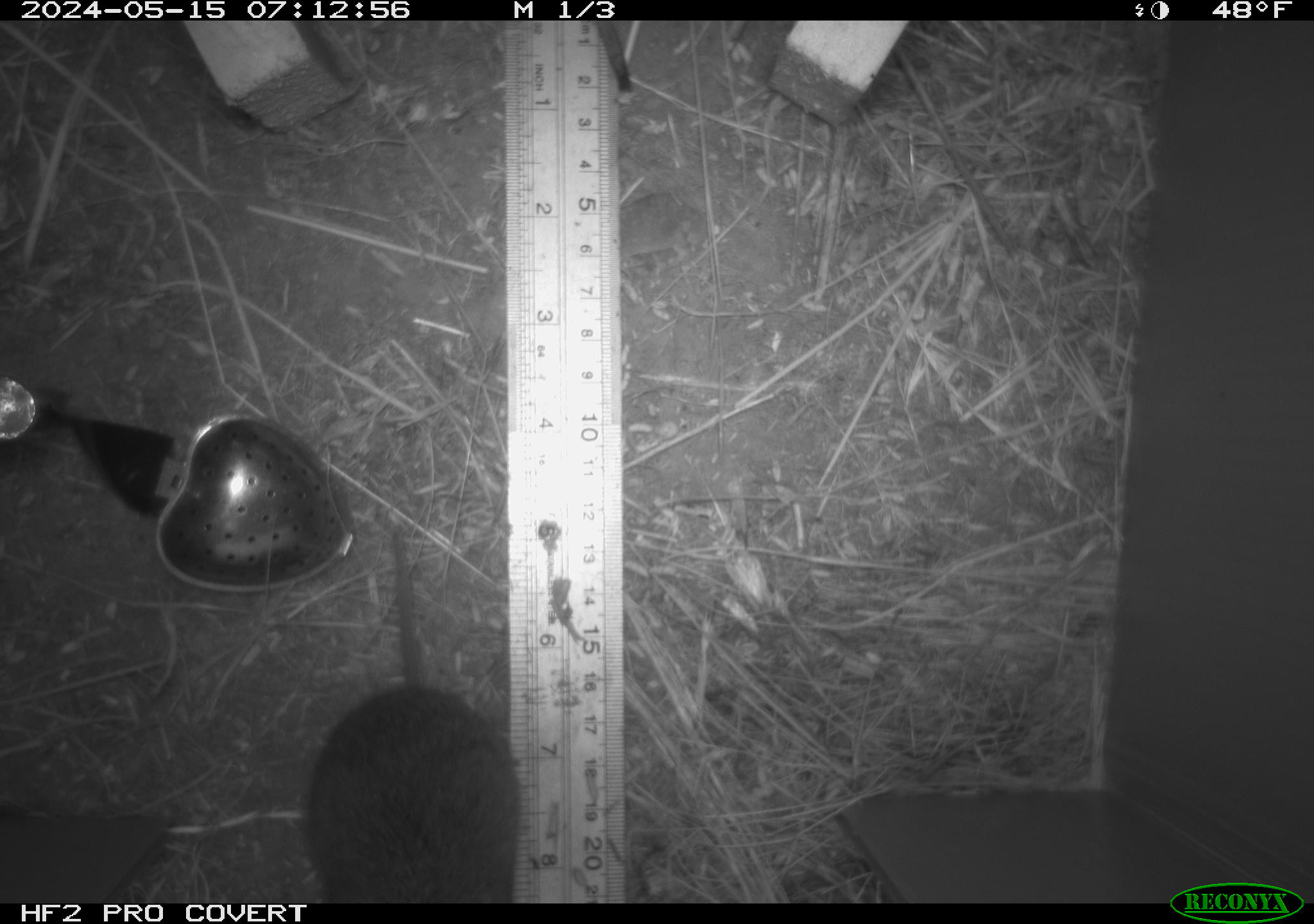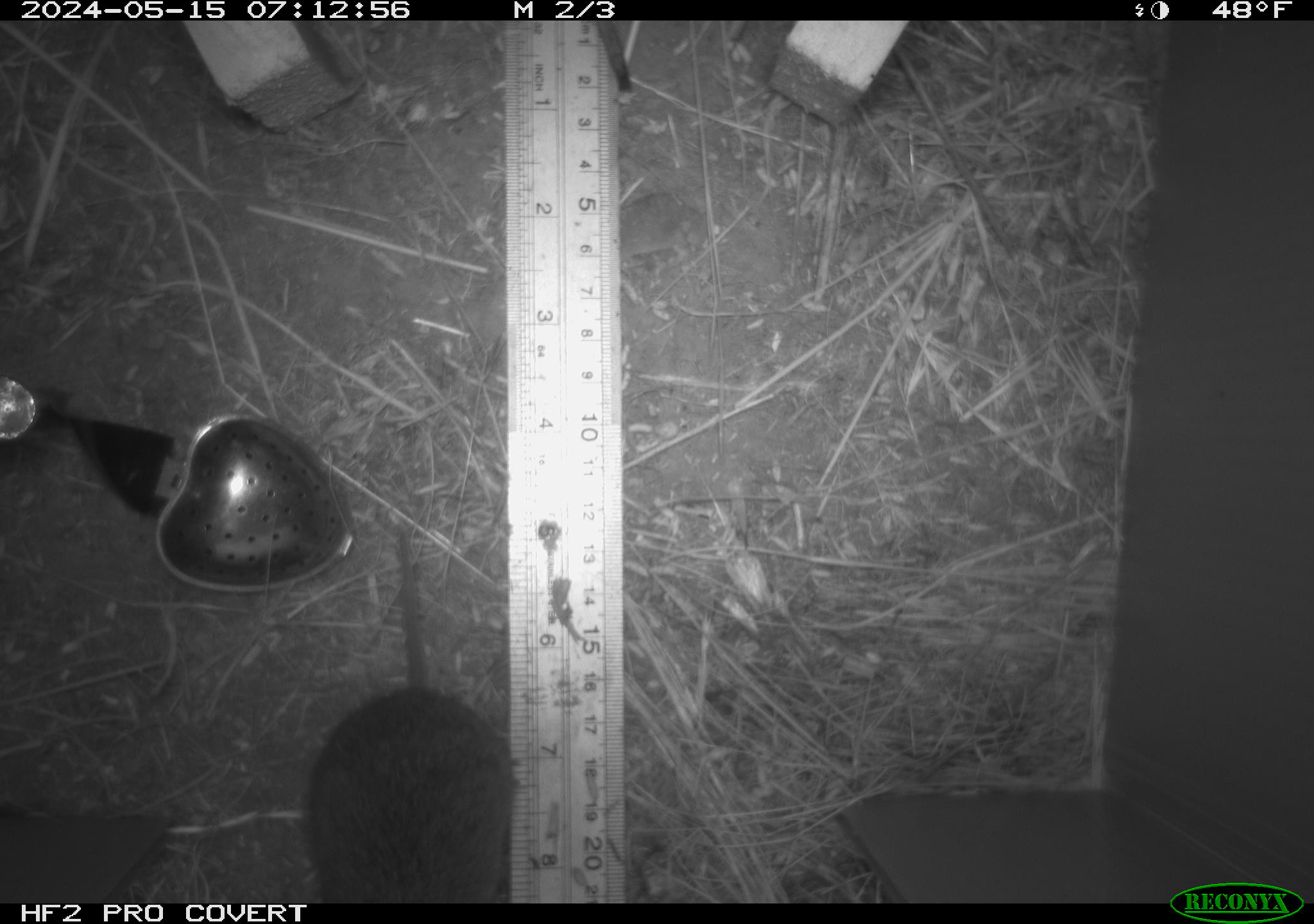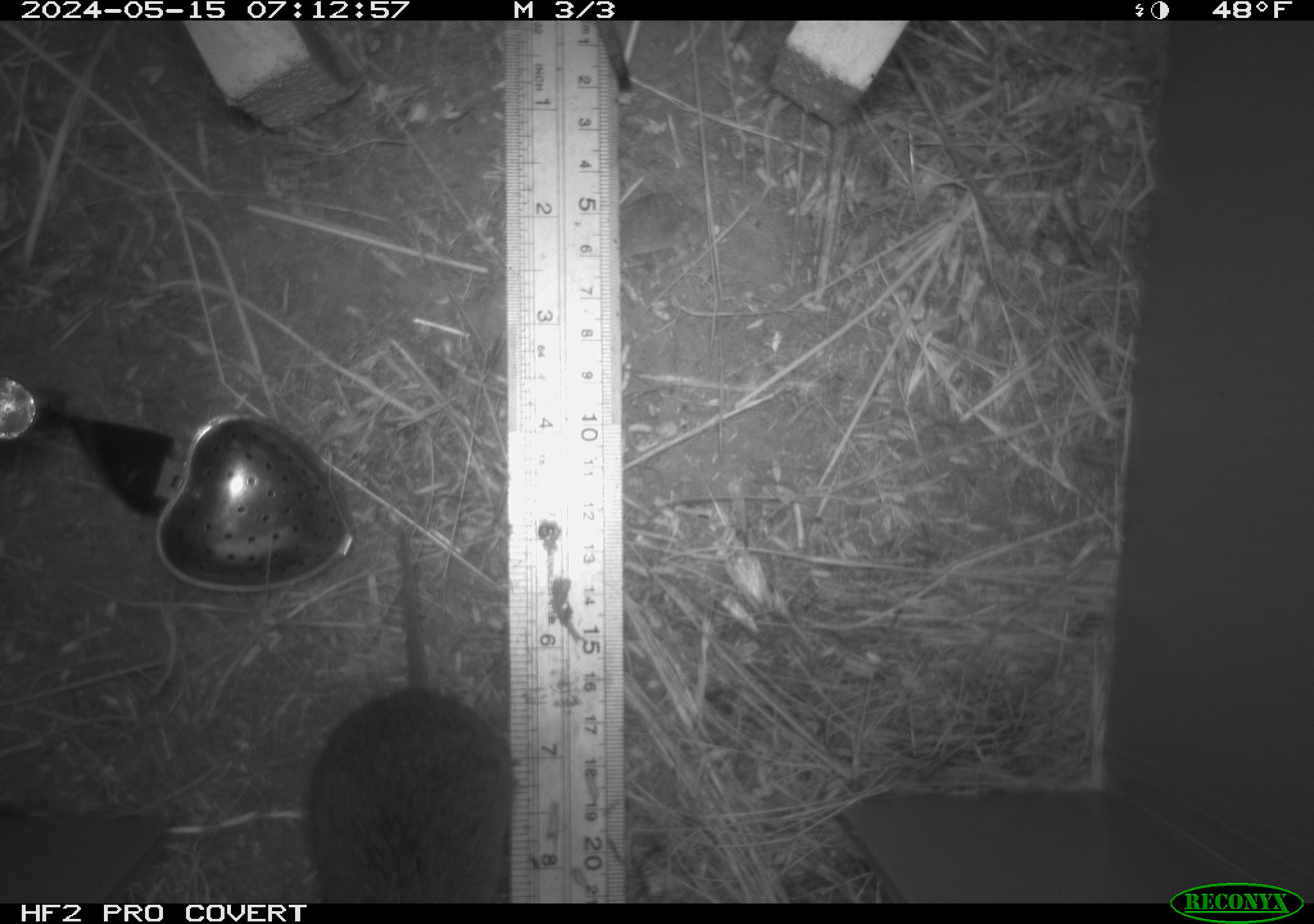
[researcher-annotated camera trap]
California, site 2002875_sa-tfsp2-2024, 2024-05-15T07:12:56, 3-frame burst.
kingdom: Animalia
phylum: Chordata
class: Mammalia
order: Rodentia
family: Cricetidae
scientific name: Arvicolinae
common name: voles, lemmings, and muskrats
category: arvicolinae subfamily